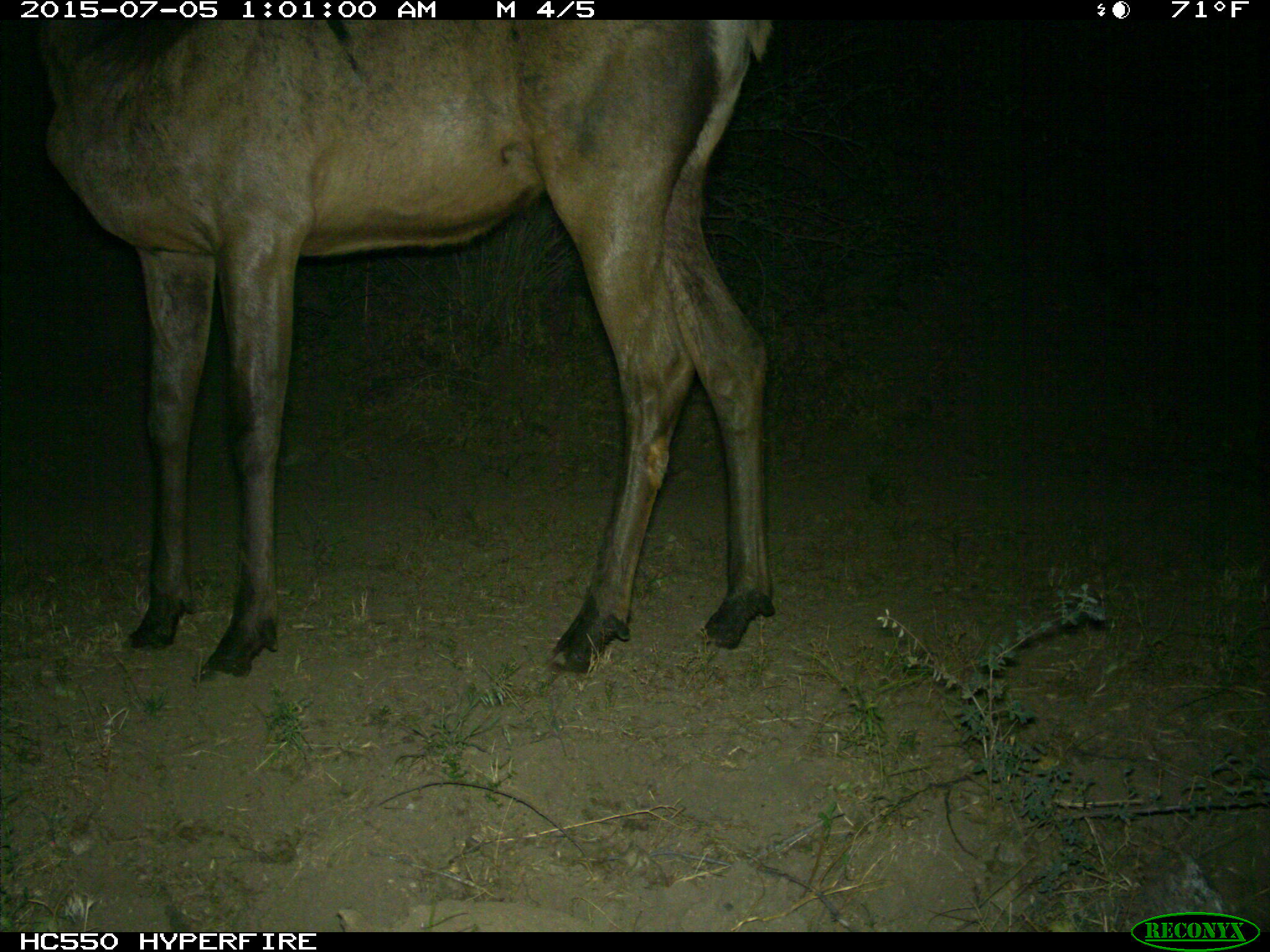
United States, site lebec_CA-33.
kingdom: Animalia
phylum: Chordata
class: Mammalia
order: Artiodactyla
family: Cervidae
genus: Cervus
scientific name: Cervus canadensis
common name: elk